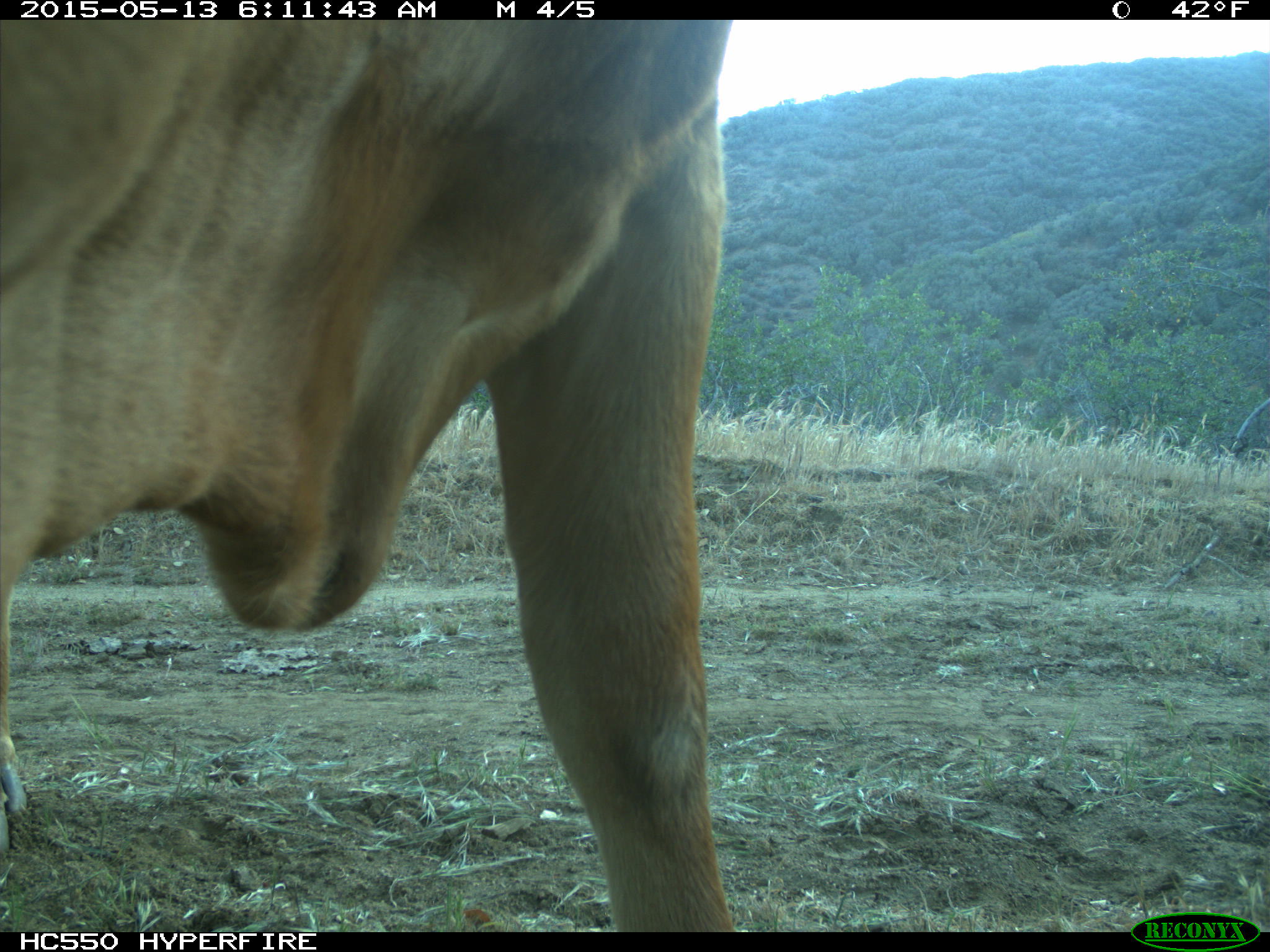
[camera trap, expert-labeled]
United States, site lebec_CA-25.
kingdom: Animalia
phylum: Chordata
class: Mammalia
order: Artiodactyla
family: Bovidae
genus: Bos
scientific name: Bos taurus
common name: domestic cow